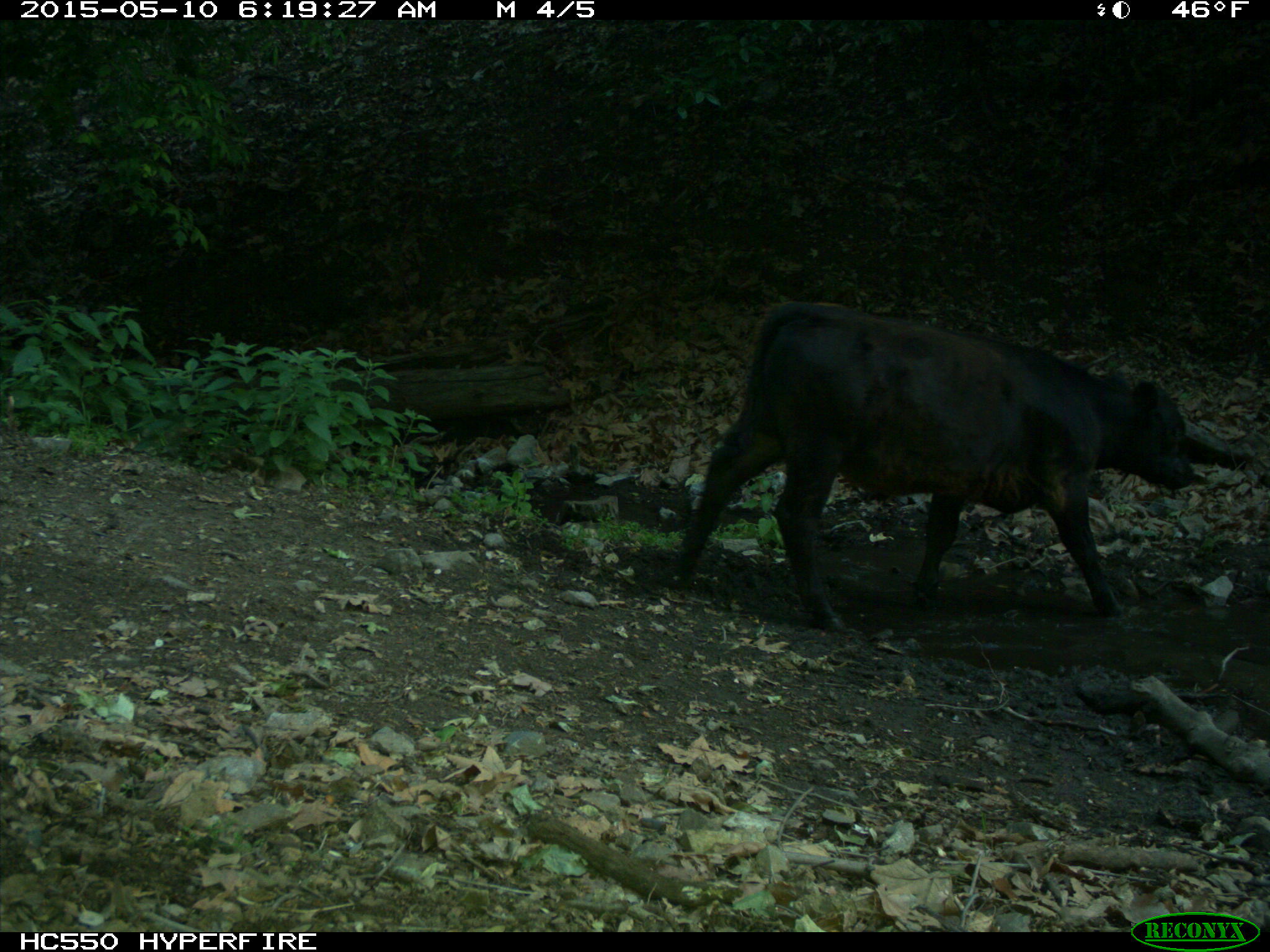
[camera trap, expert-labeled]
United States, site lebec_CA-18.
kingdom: Animalia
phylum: Chordata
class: Mammalia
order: Artiodactyla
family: Bovidae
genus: Bos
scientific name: Bos taurus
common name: domestic cow